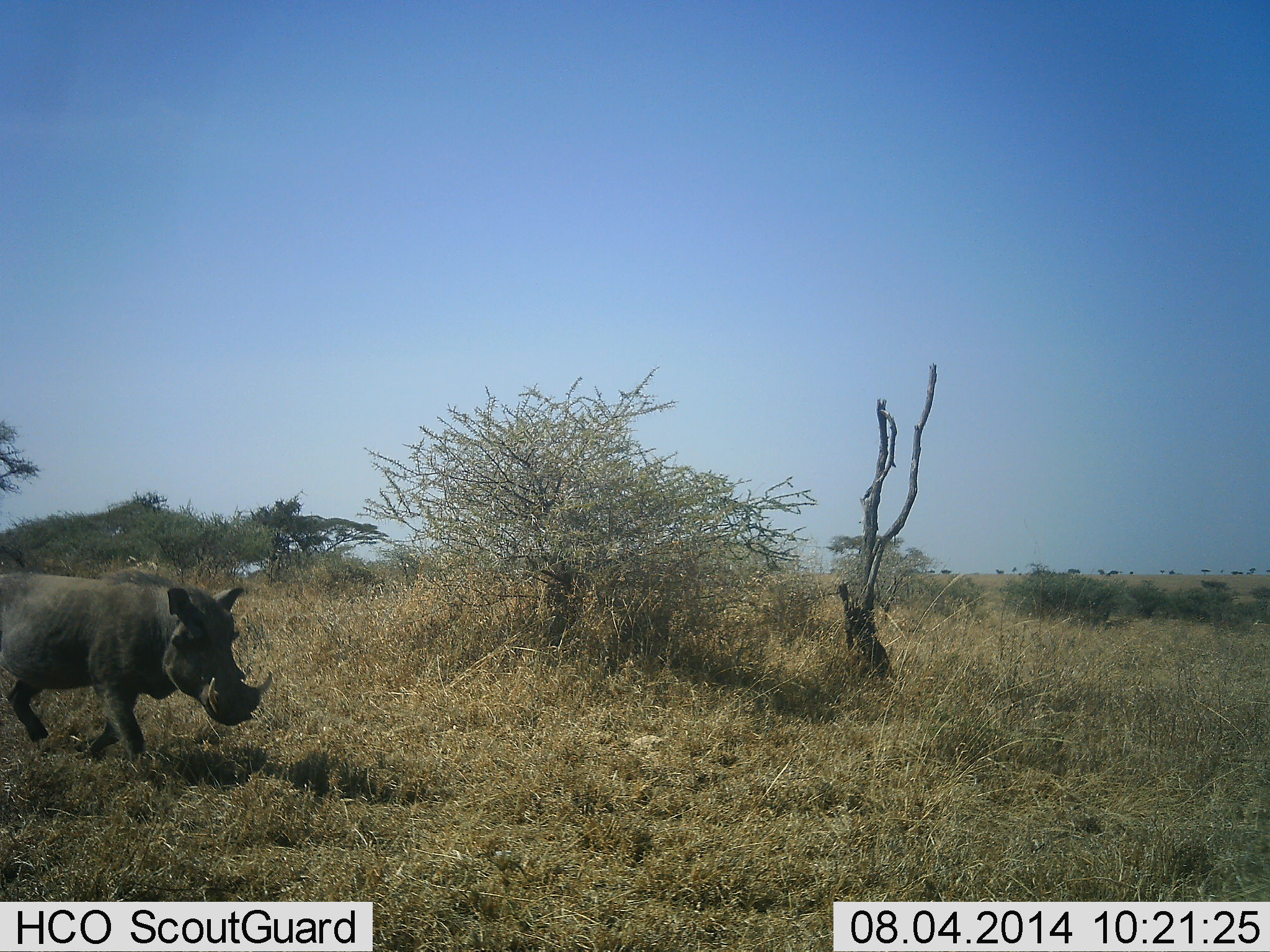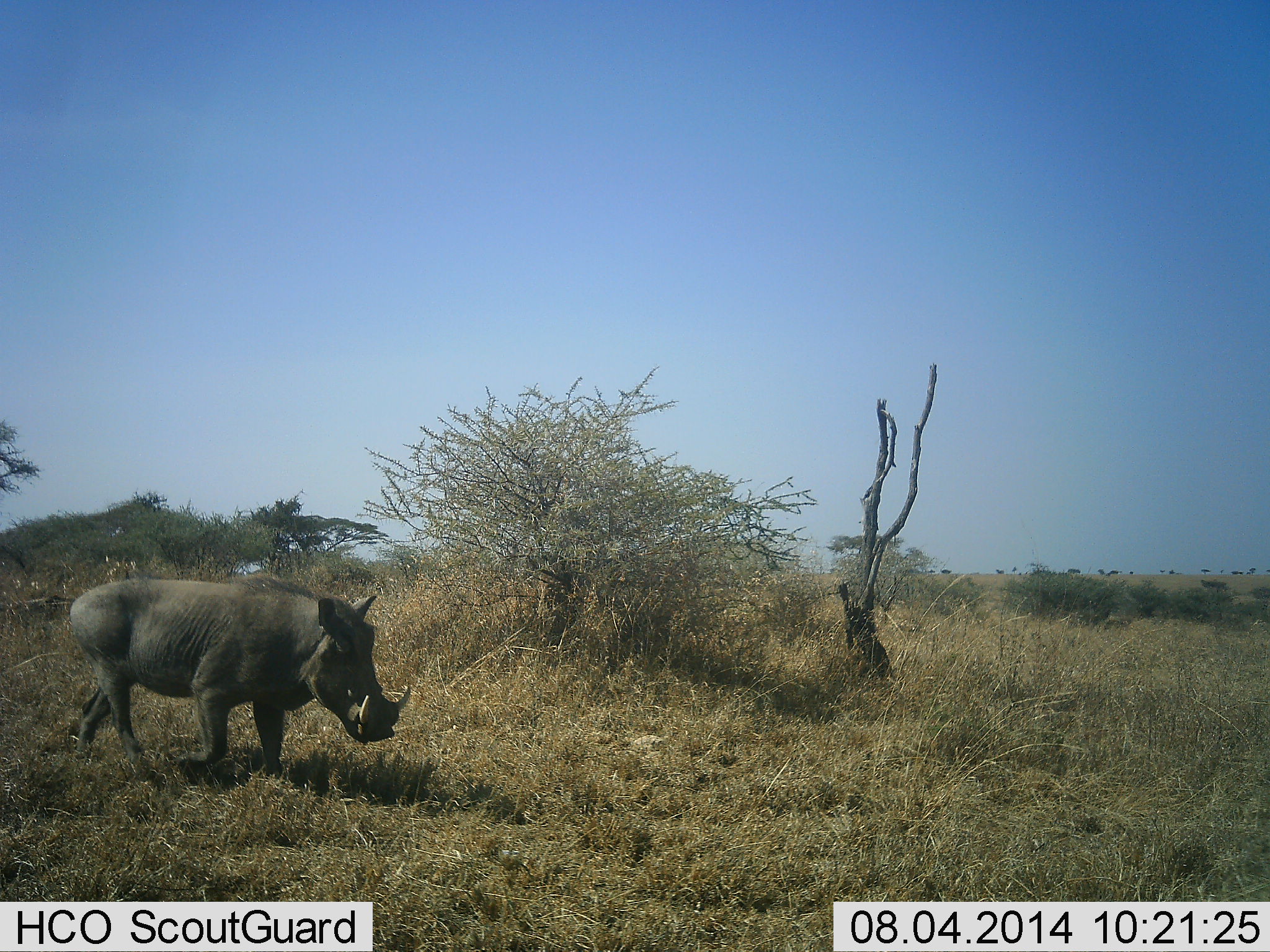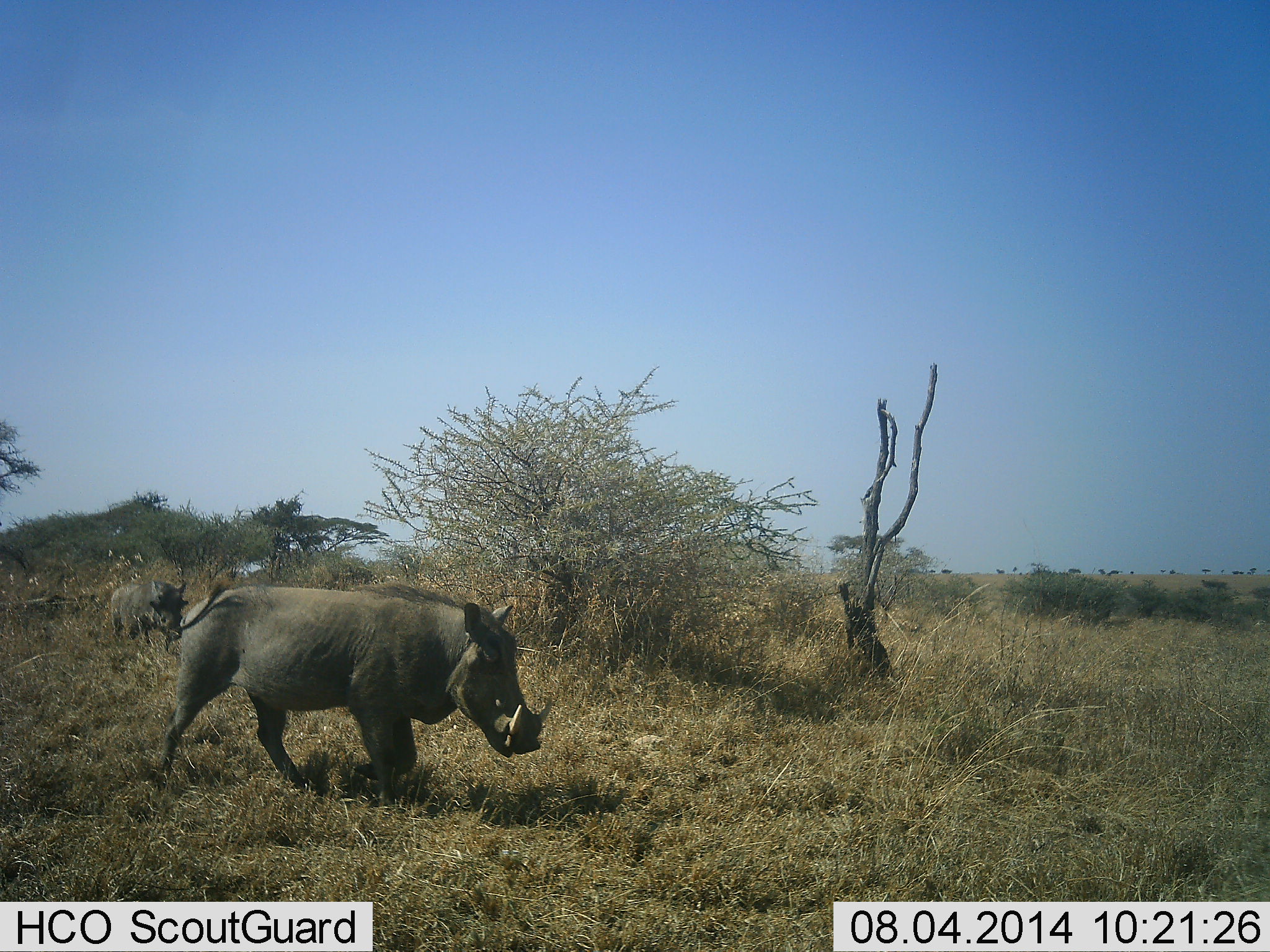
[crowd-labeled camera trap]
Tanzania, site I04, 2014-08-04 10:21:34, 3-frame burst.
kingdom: Animalia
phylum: Chordata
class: Mammalia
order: Artiodactyla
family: Suidae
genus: Phacochoerus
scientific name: Phacochoerus africanus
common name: warthog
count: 2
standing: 10%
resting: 0%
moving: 90%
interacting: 10%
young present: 0%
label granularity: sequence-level